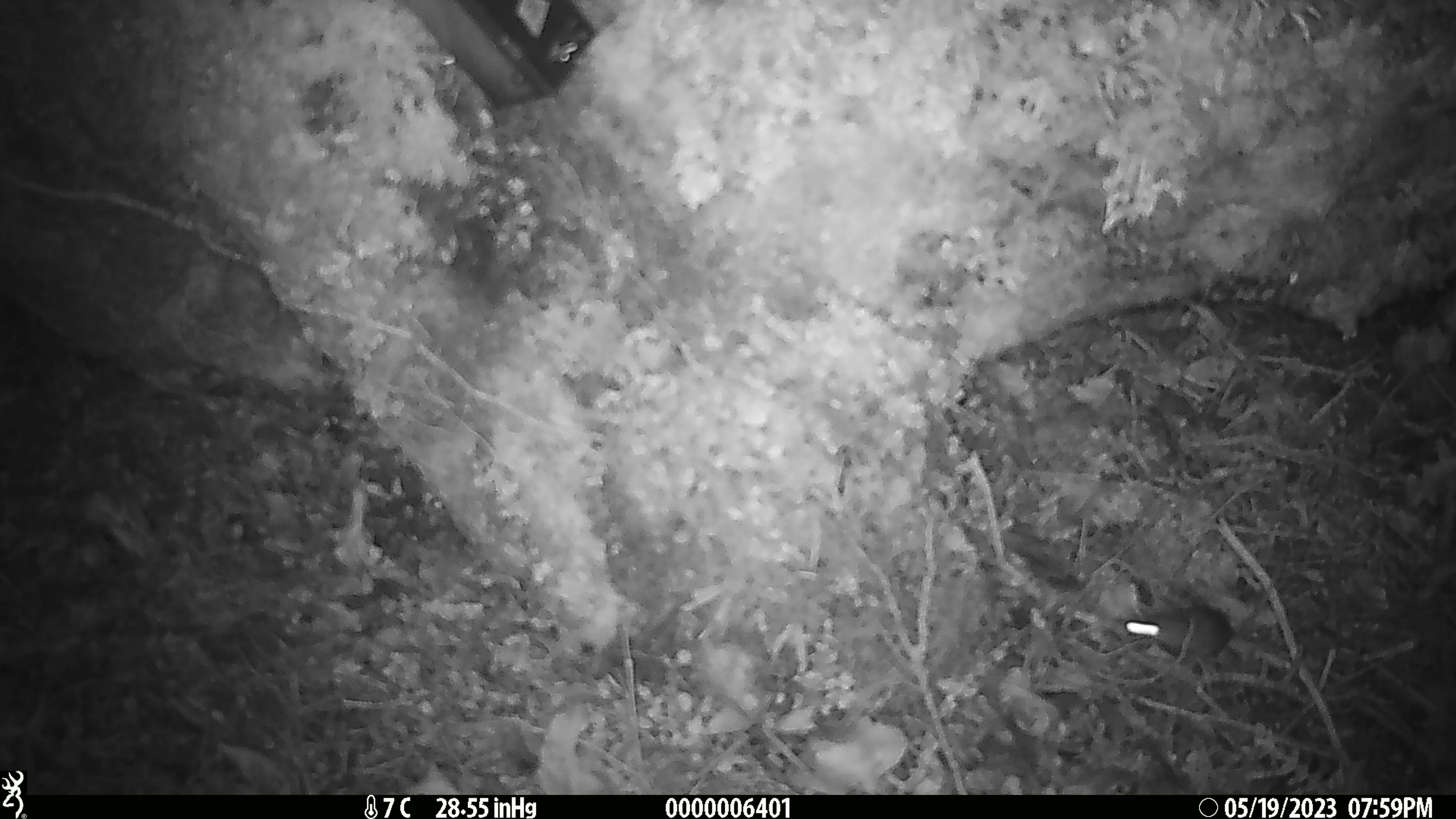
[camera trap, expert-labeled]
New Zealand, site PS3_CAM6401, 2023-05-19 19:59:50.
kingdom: Animalia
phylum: Chordata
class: Mammalia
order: Rodentia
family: Muridae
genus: Mus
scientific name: Mus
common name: mouse